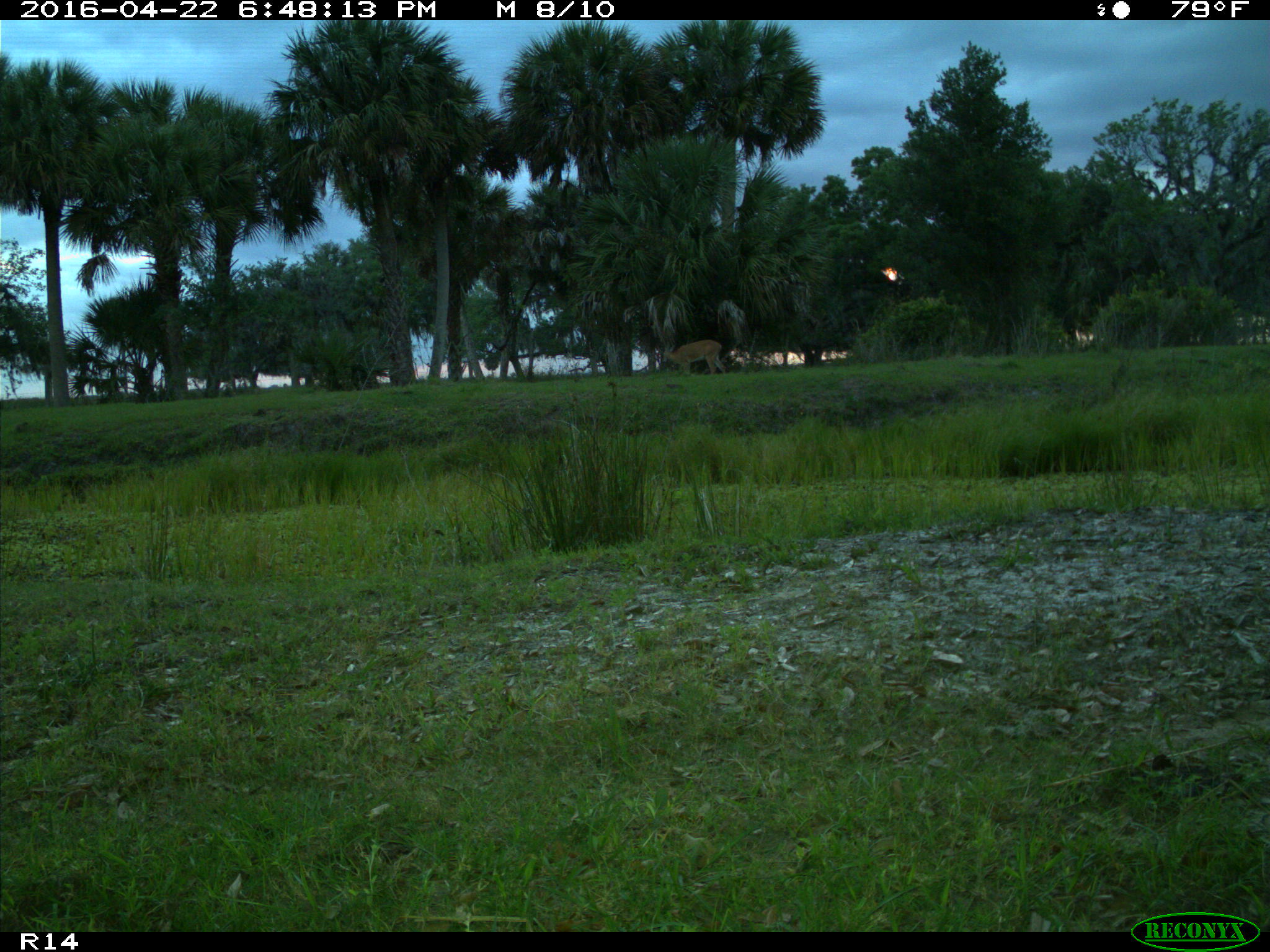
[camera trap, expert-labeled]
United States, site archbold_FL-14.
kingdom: Animalia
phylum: Chordata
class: Mammalia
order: Artiodactyla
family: Cervidae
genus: Odocoileus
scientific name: Odocoileus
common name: deer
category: unidentified deer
Unidentified deer (deer) (Odocoileus).